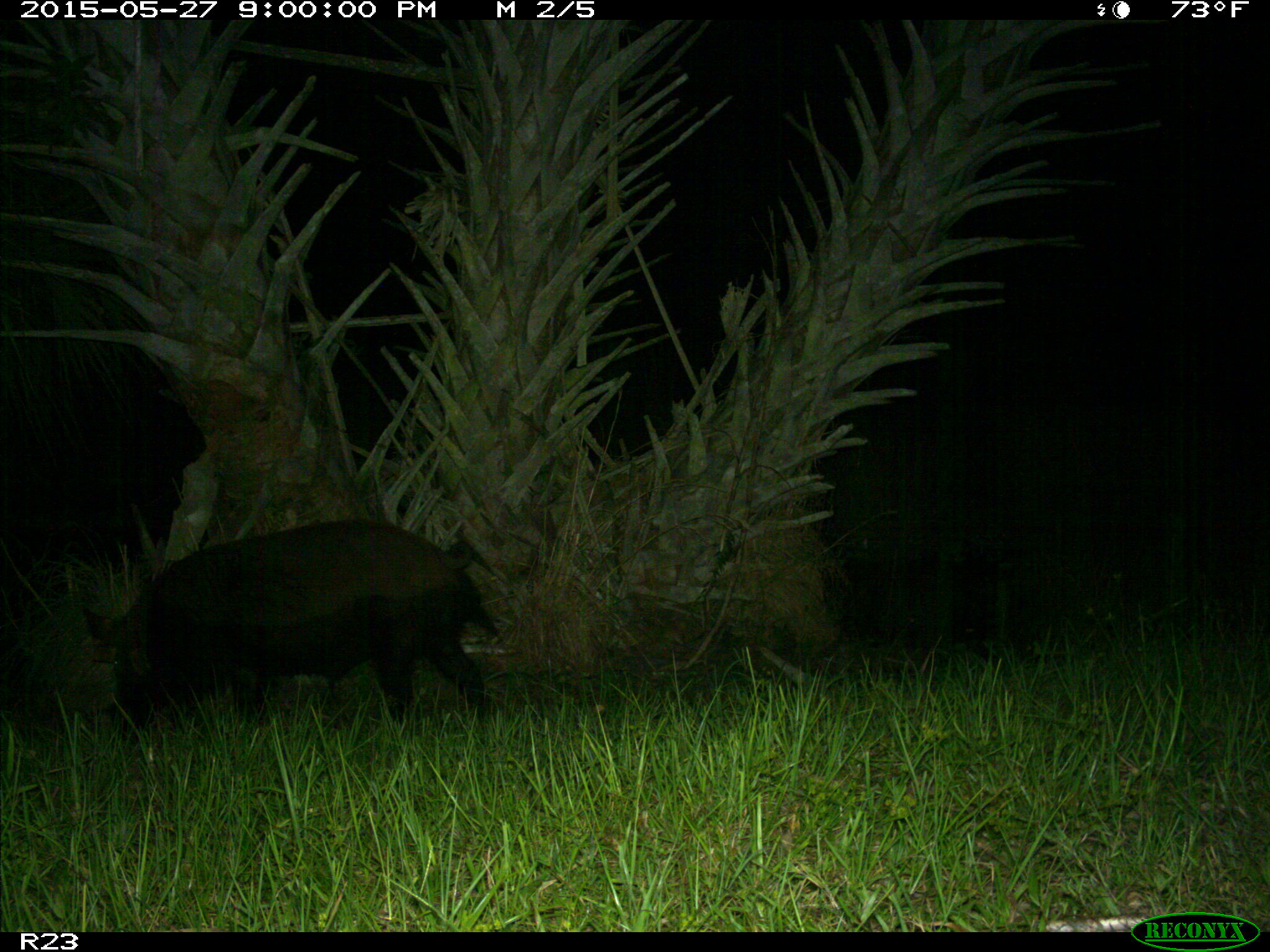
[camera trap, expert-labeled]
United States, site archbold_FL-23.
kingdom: Animalia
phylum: Chordata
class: Mammalia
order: Artiodactyla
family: Bovidae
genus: Bos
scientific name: Bos taurus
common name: domestic cow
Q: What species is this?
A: Bos taurus (domestic cow).